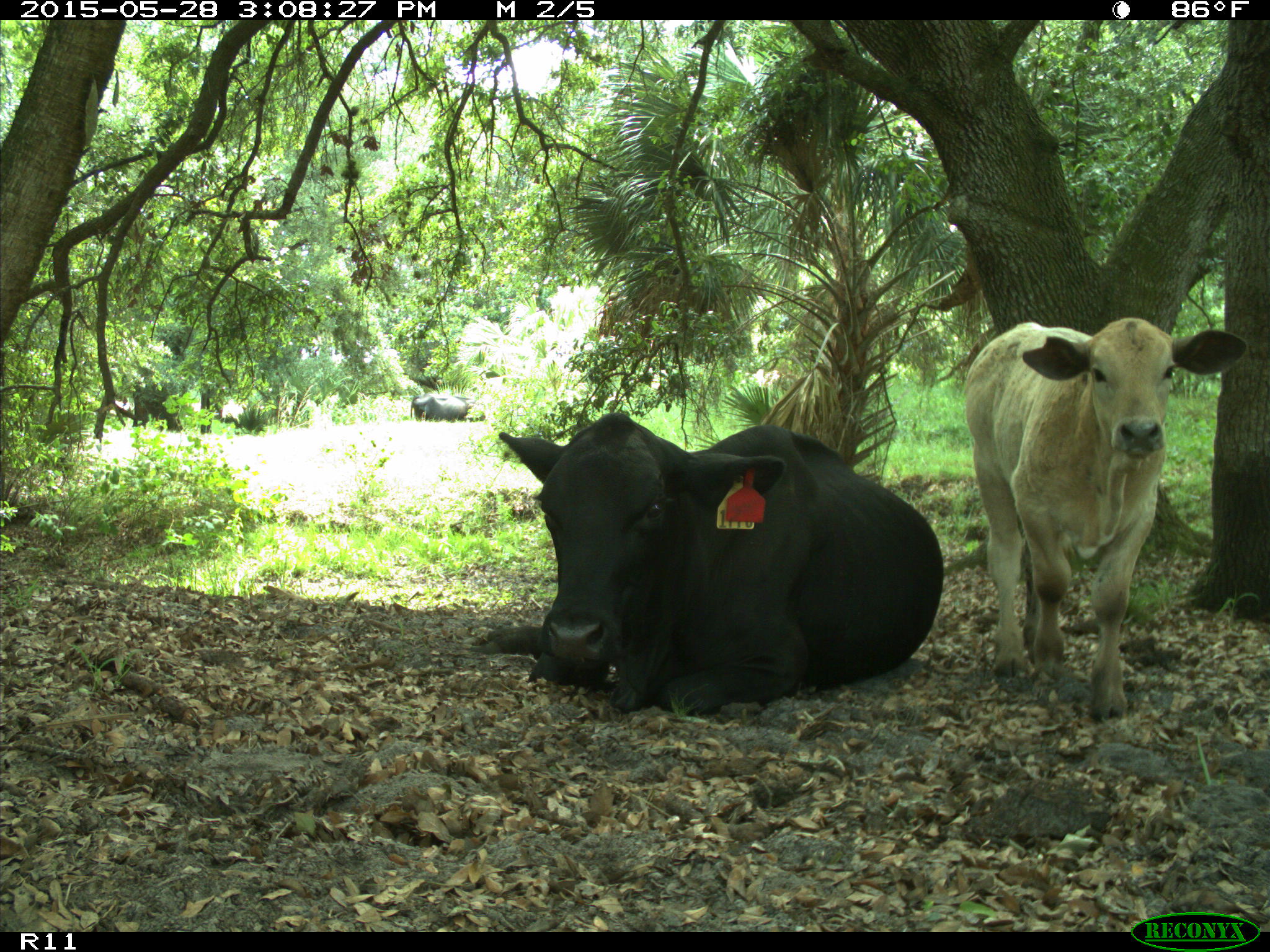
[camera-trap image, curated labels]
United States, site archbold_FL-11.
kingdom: Animalia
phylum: Chordata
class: Mammalia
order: Artiodactyla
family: Bovidae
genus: Bos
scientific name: Bos taurus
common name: domestic cow